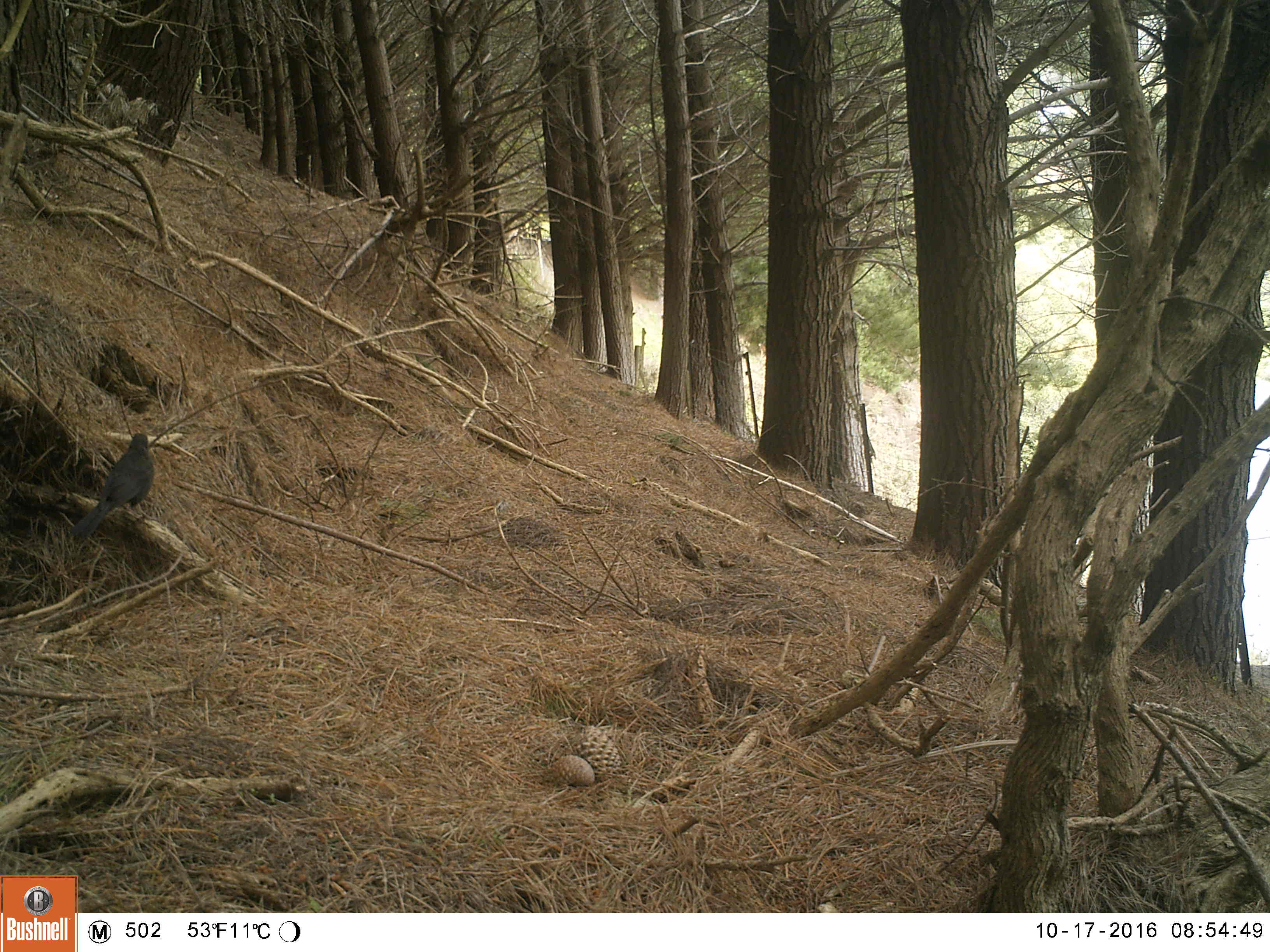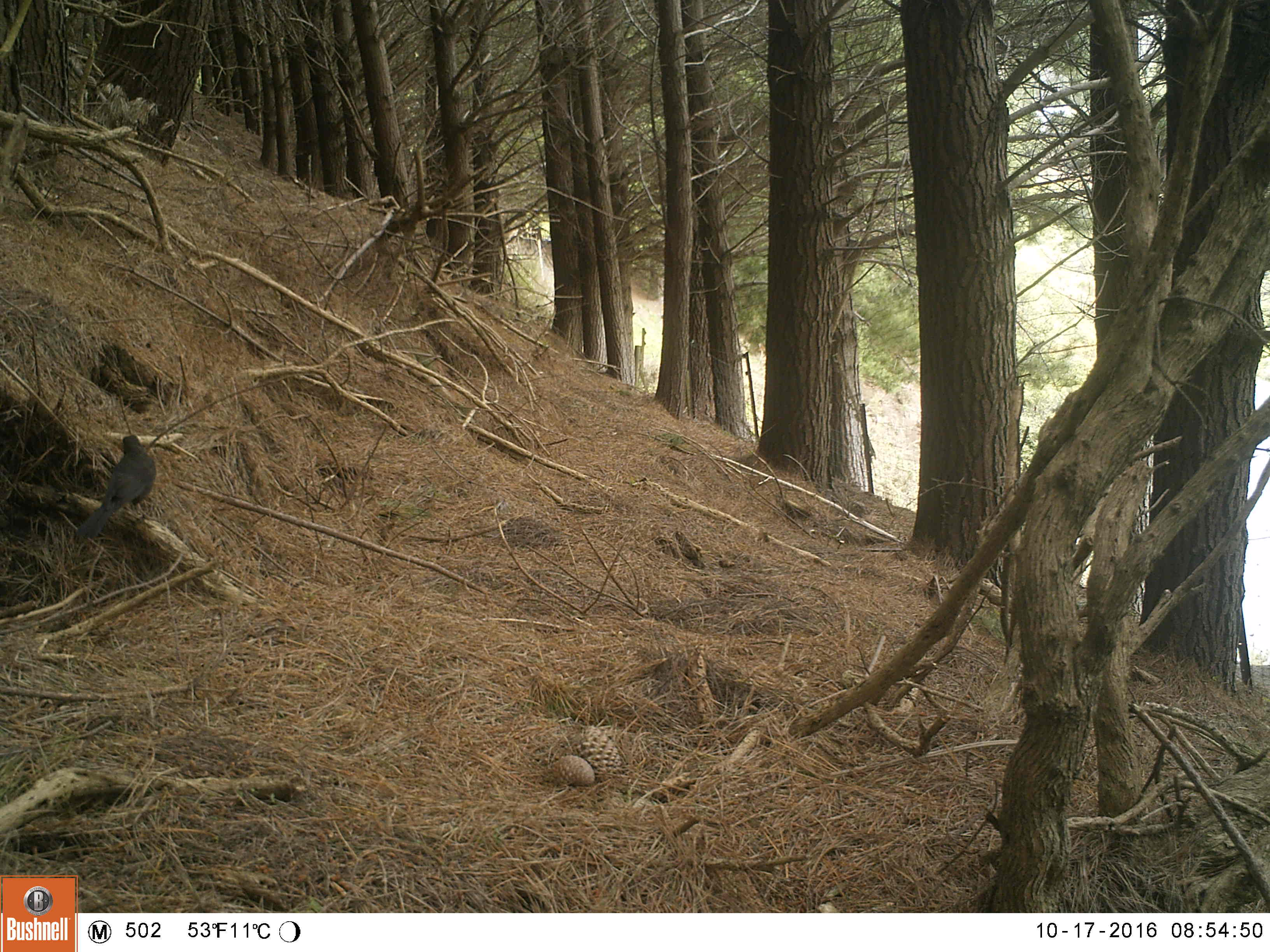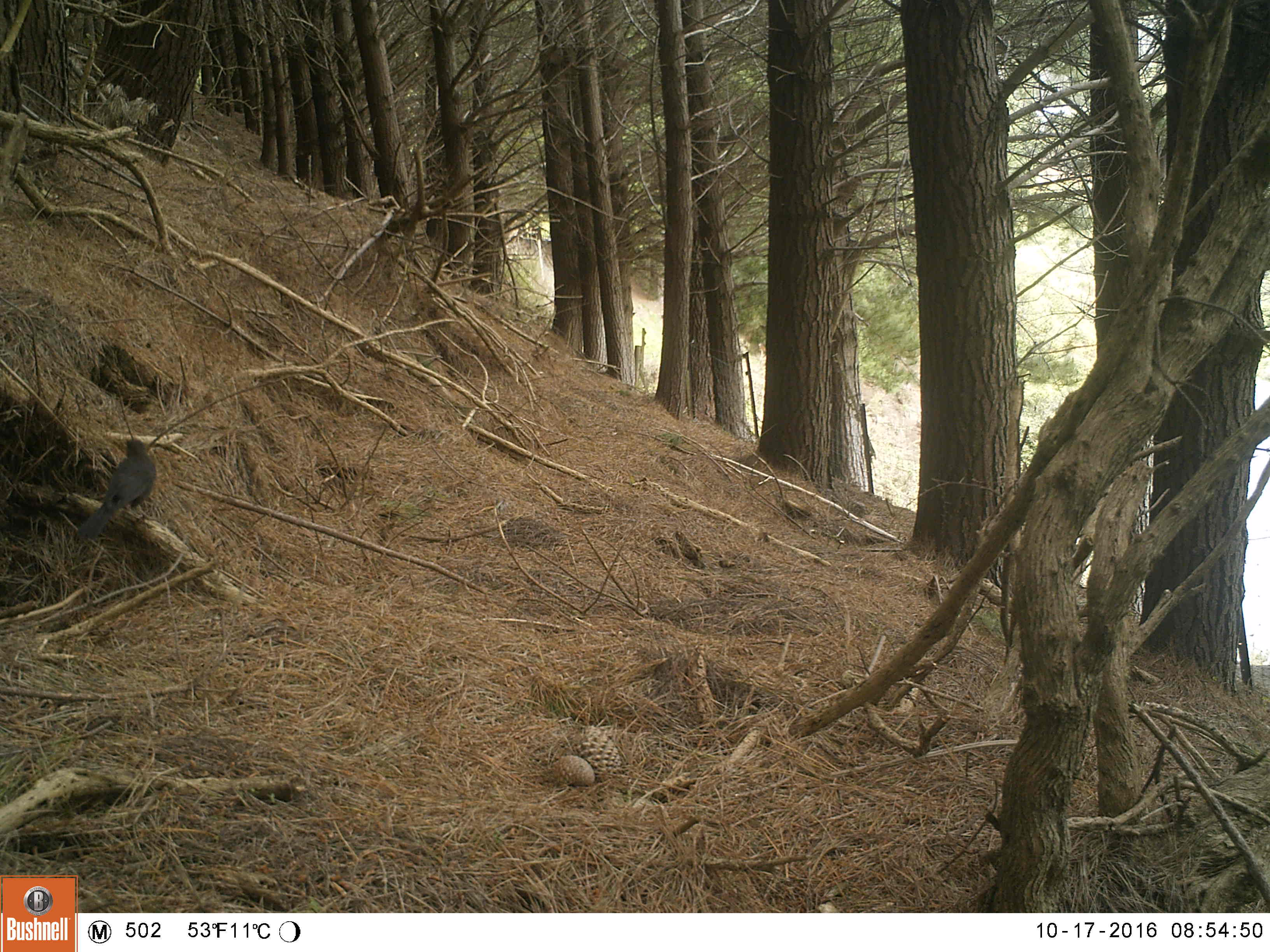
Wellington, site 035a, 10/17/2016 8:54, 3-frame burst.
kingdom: Animalia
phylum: Chordata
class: Aves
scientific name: Aves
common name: bird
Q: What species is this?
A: Bird (Aves).